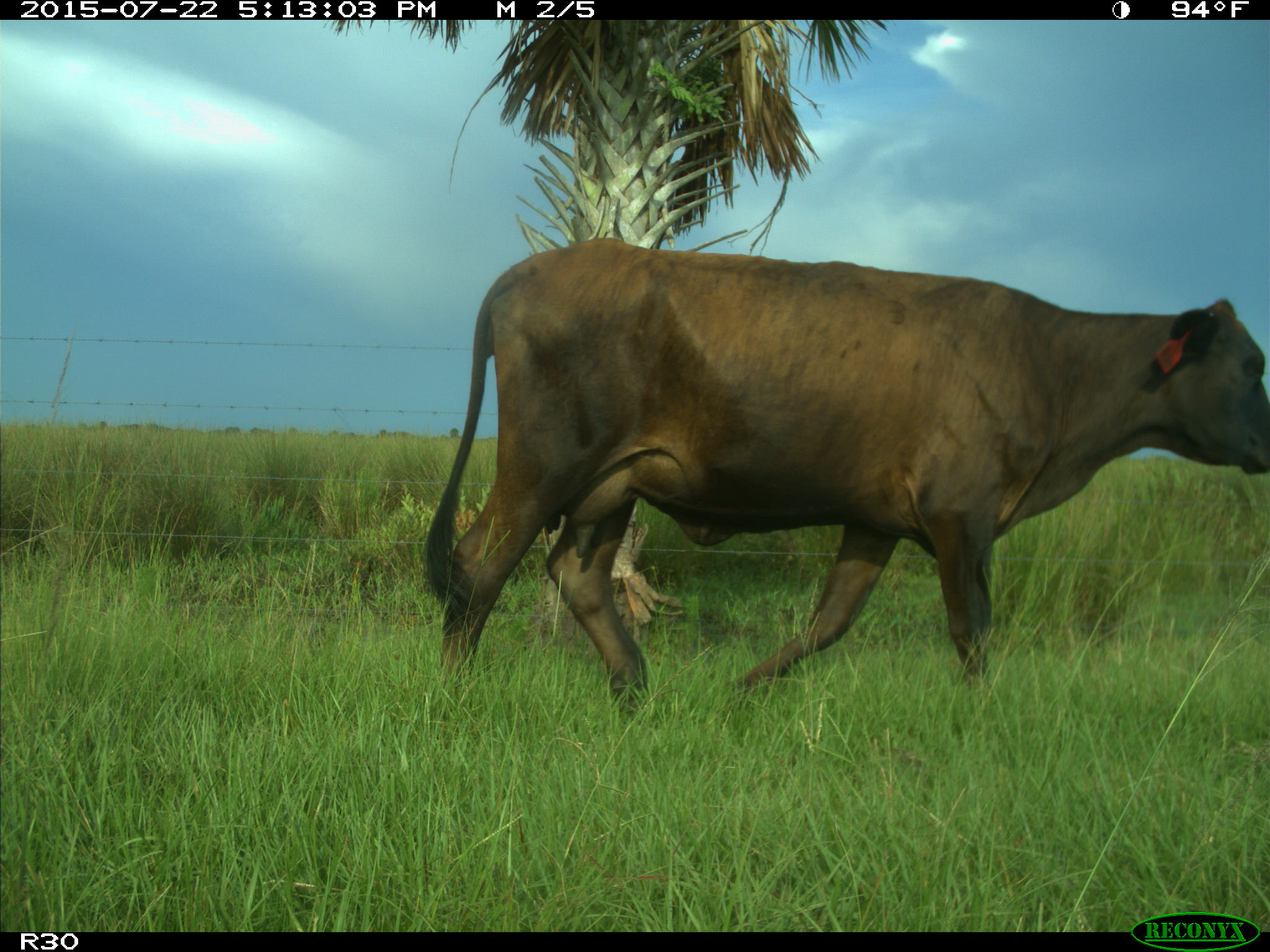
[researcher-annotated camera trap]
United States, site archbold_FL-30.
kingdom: Animalia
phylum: Chordata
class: Mammalia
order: Artiodactyla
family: Bovidae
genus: Bos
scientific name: Bos taurus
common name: domestic cow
Bos taurus (domestic cow).